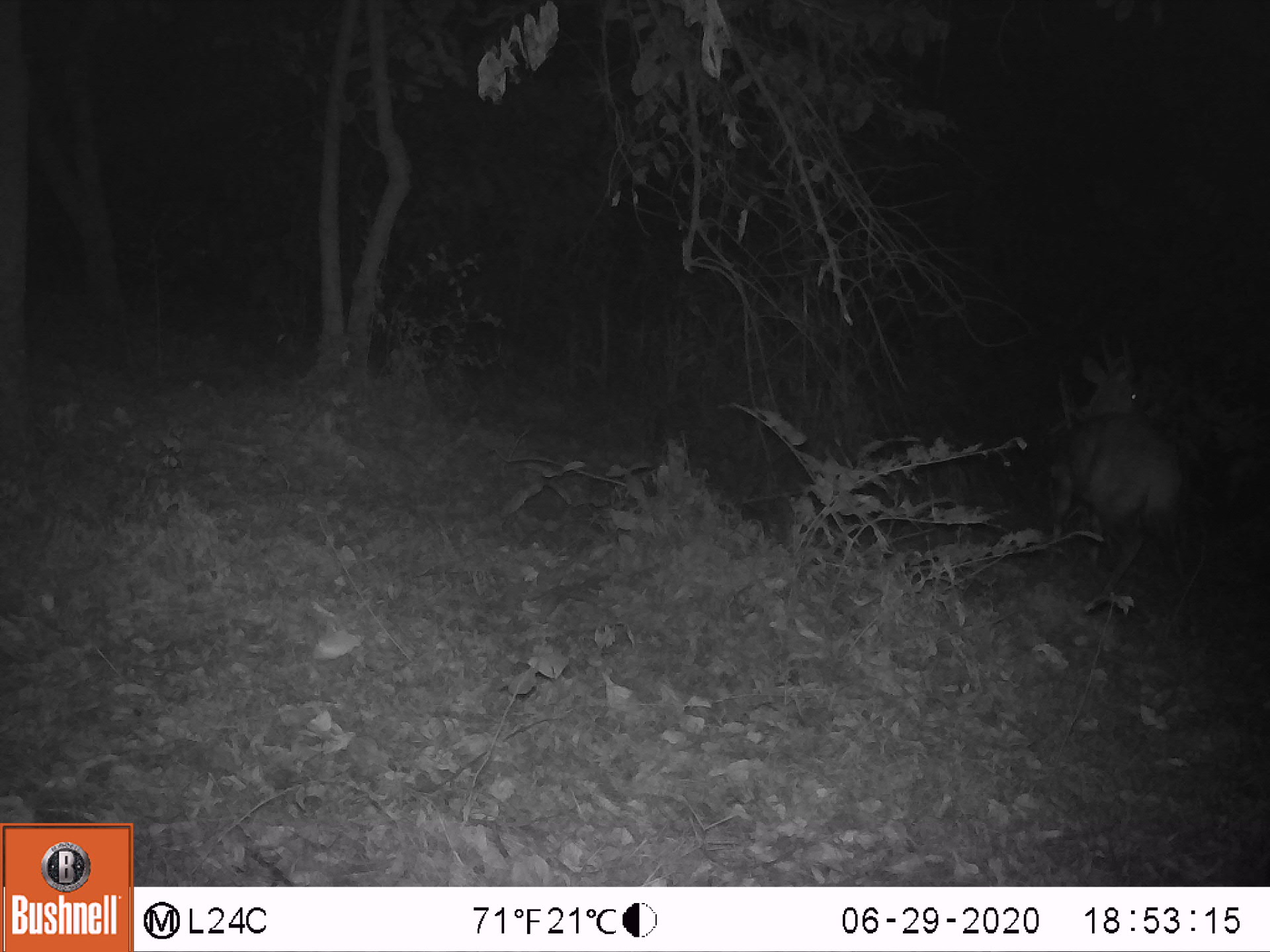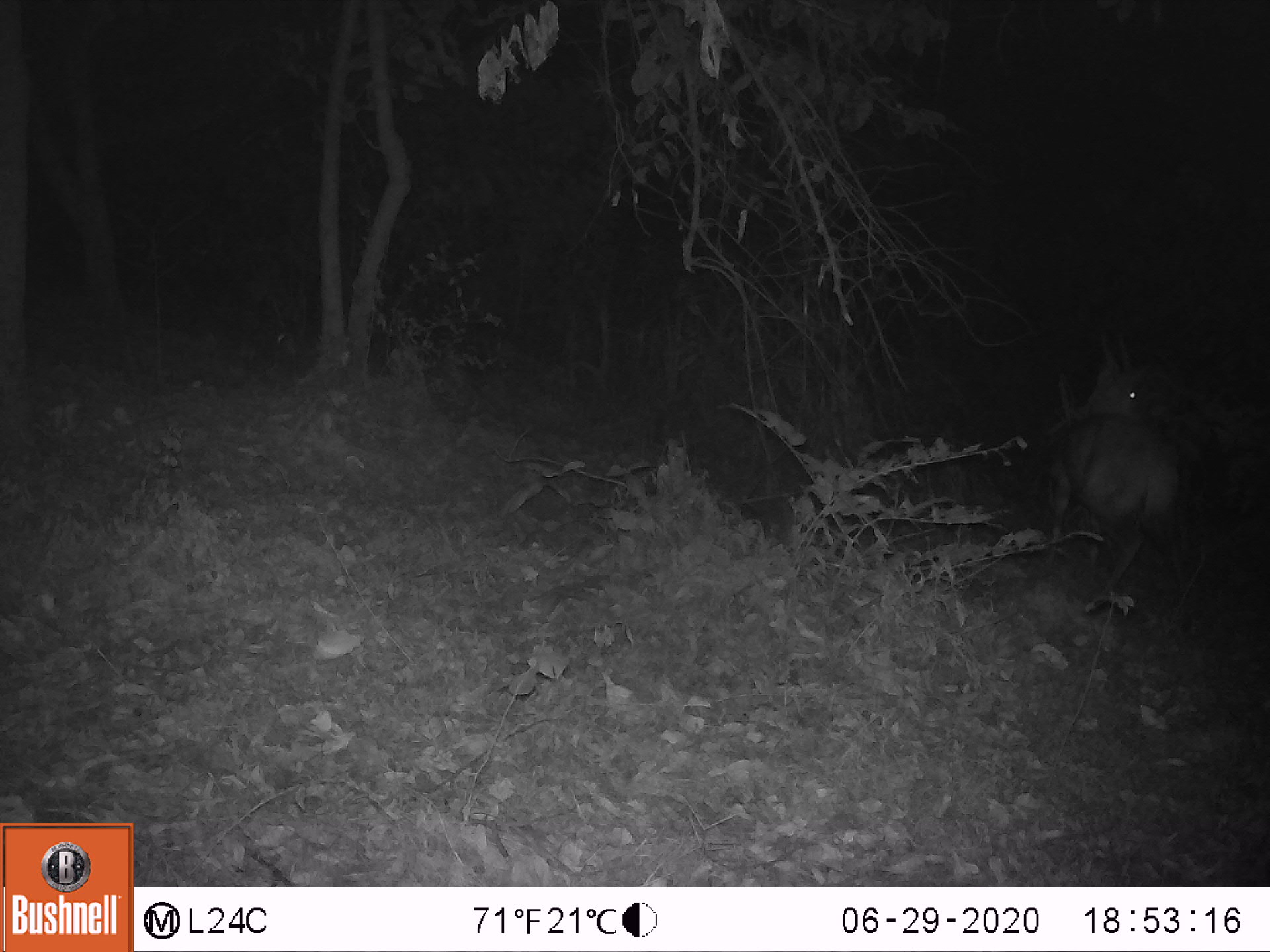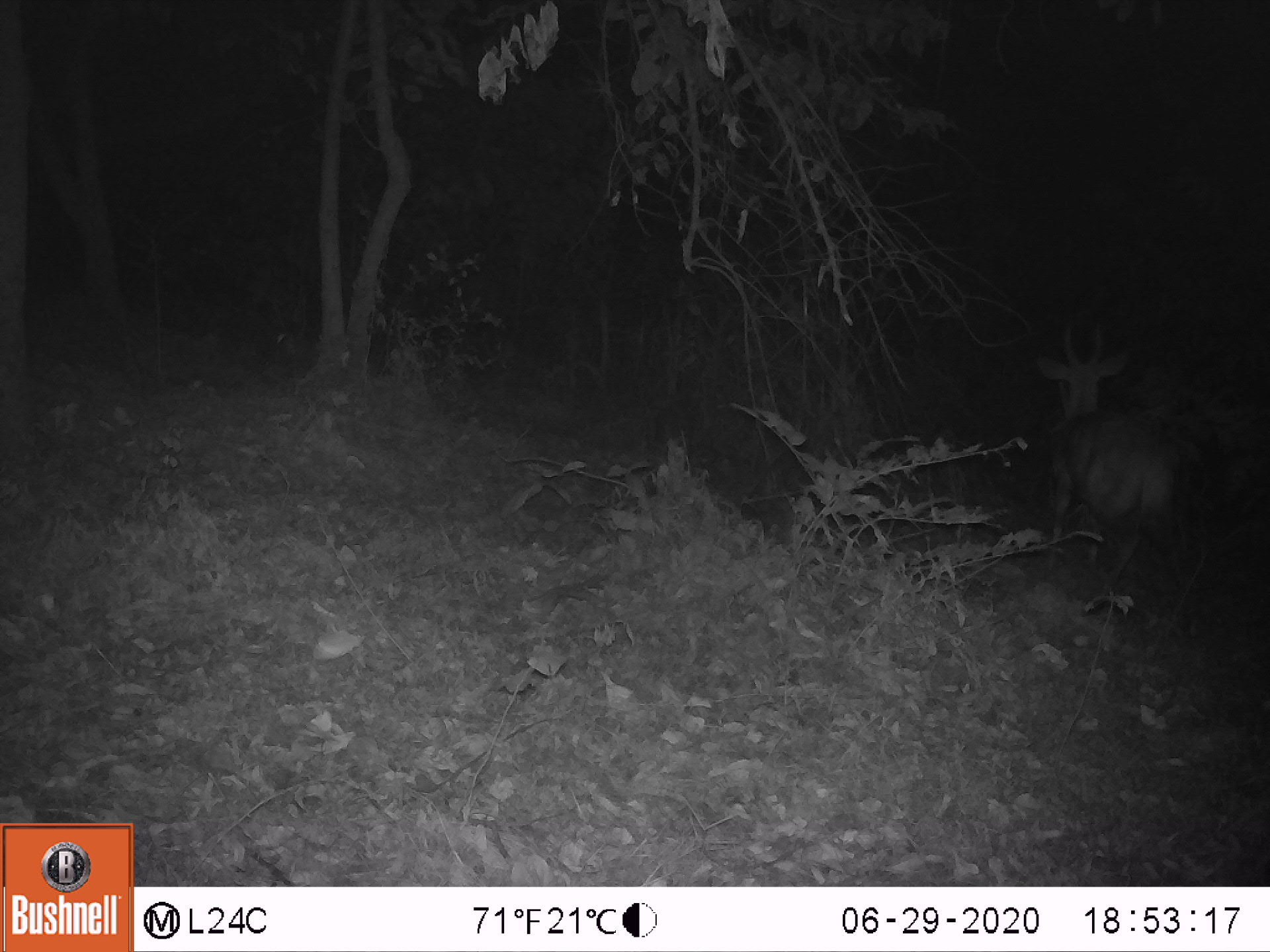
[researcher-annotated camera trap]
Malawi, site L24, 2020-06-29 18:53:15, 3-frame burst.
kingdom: Animalia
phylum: Chordata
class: Mammalia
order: Artiodactyla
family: Bovidae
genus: Tragelaphus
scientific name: Tragelaphus sylvaticus sylvaticus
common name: cape bushbuck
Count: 1.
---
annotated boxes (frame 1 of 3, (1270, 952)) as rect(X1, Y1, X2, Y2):
cape bushbuck: rect(1040, 326, 1208, 623)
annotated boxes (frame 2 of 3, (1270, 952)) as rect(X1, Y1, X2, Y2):
cape bushbuck: rect(1040, 324, 1202, 631)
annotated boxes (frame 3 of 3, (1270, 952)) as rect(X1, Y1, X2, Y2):
cape bushbuck: rect(1028, 316, 1201, 642)